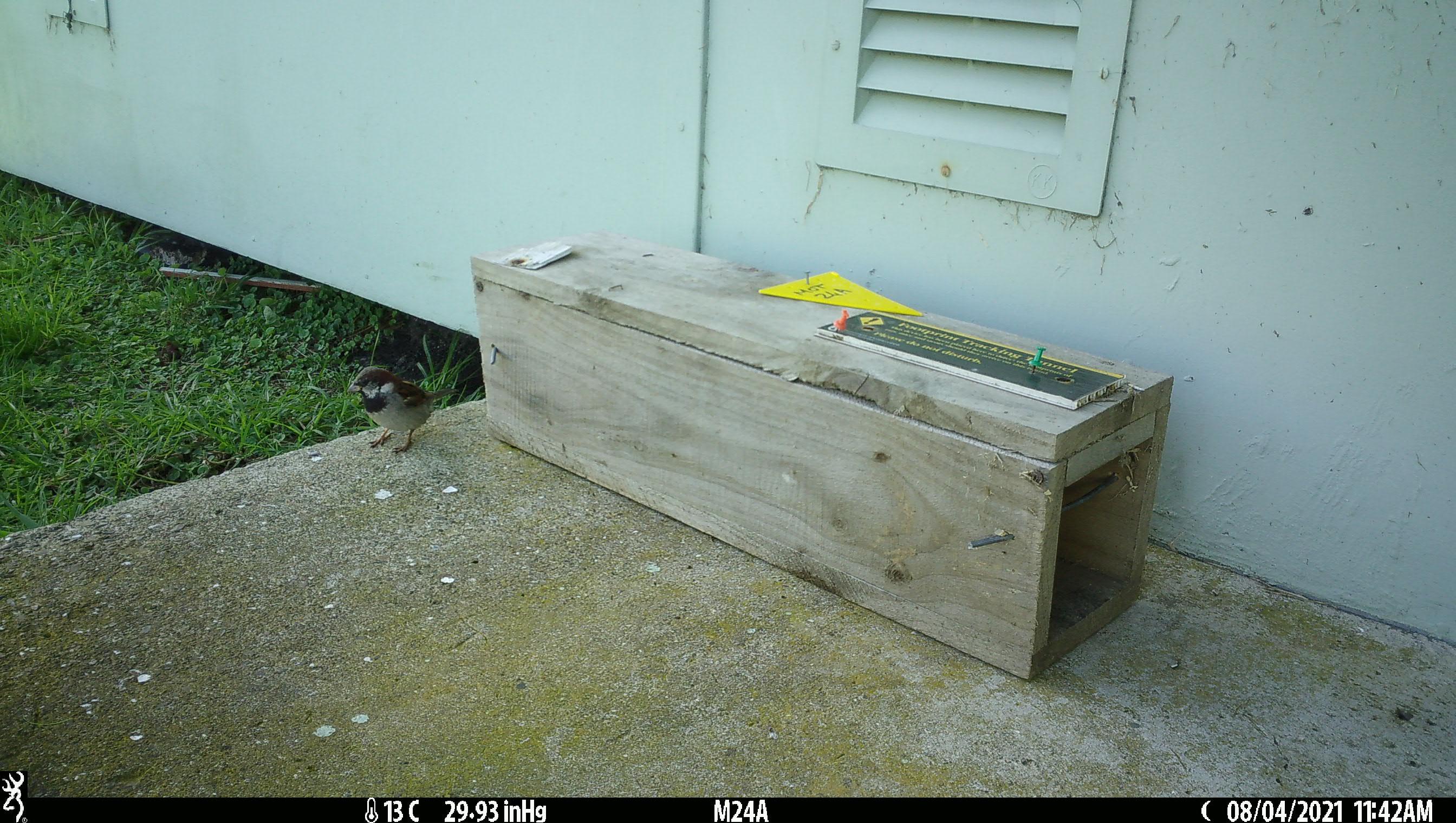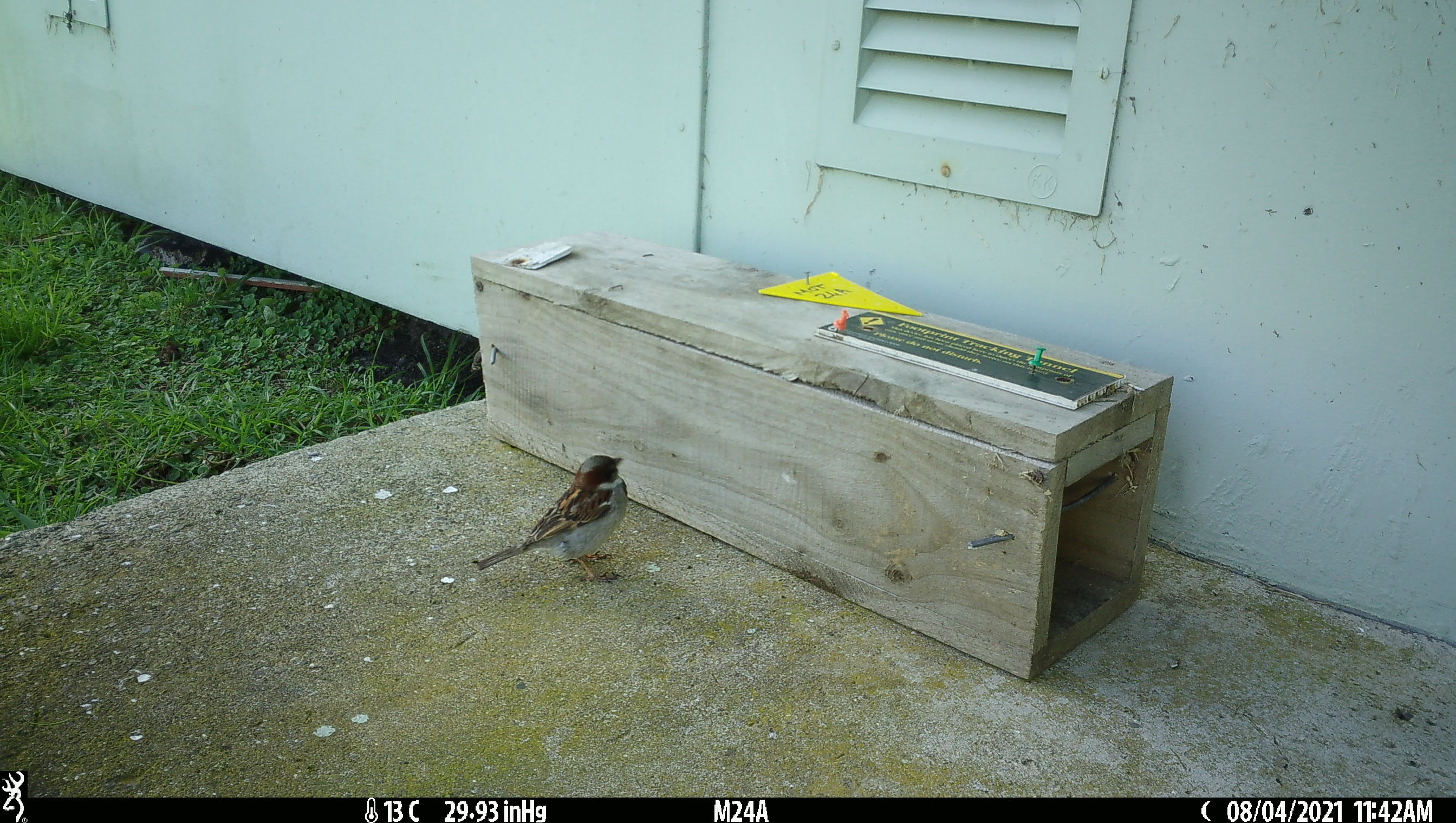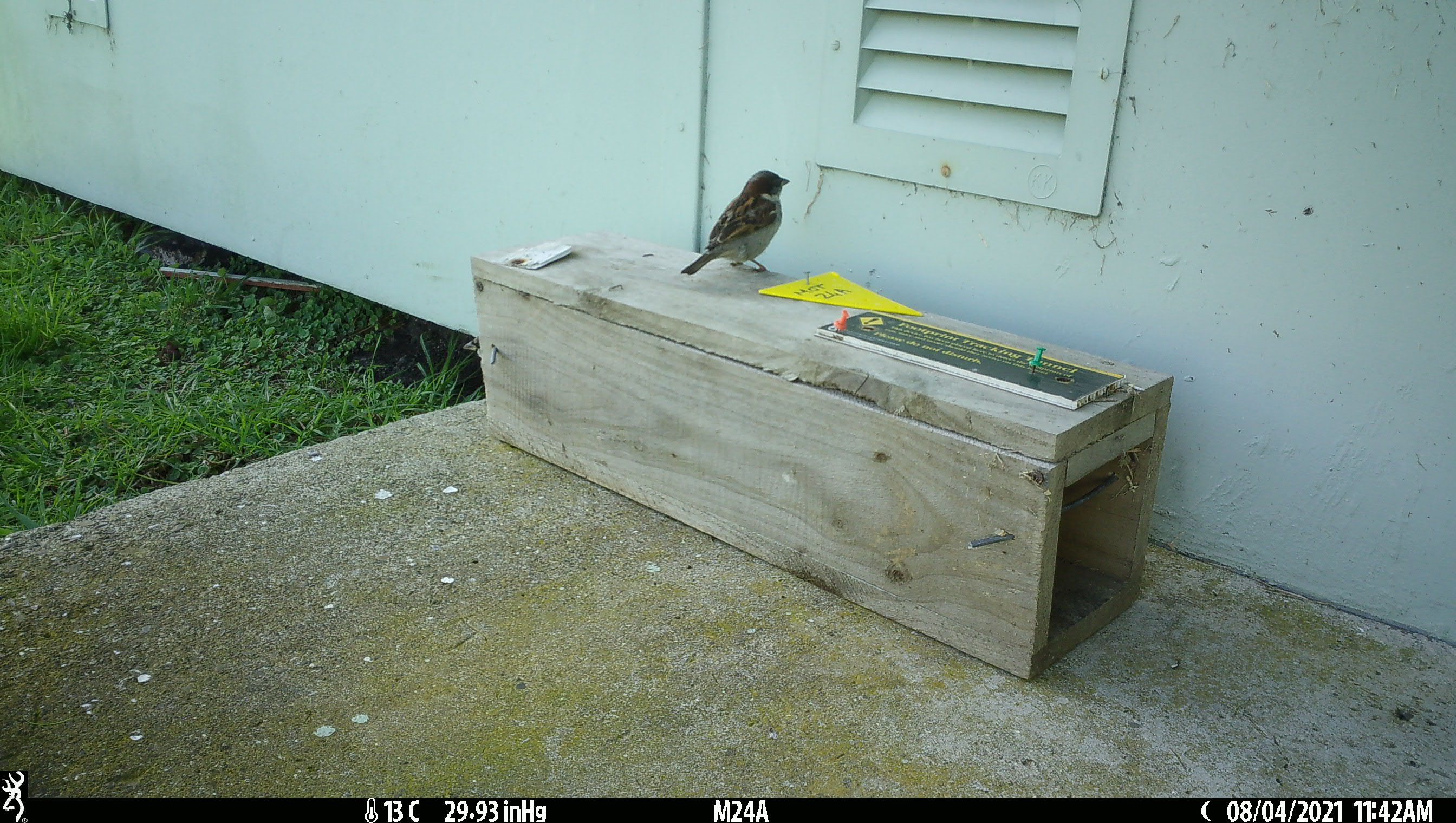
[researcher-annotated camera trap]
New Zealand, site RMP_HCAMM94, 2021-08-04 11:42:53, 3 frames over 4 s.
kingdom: Animalia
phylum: Chordata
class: Aves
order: Passeriformes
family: Passeridae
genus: Passer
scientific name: Passer domesticus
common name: house sparrow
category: sparrow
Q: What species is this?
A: Sparrow (house sparrow) (Passer domesticus).